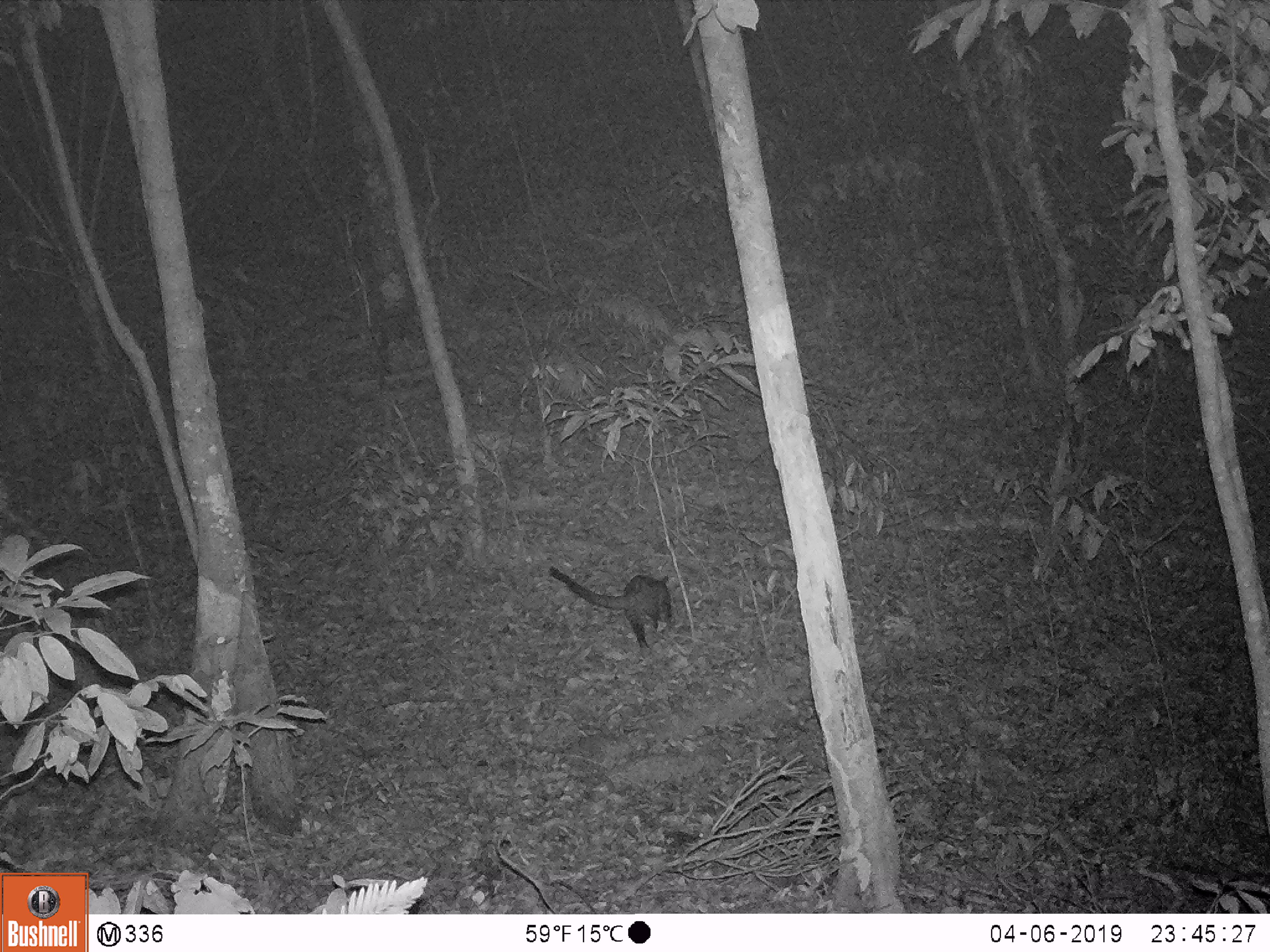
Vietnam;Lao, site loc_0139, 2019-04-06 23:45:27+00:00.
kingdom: Animalia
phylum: Chordata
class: Mammalia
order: Carnivora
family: Viverridae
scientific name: Paradoxurinae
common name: palm civet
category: unidentified palm civet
Unidentified palm civet (palm civet) (Paradoxurinae). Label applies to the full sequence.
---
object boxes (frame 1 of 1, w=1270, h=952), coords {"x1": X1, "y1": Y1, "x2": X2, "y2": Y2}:
unidentified palm civet: {"x1": 547, "y1": 566, "x2": 674, "y2": 652}